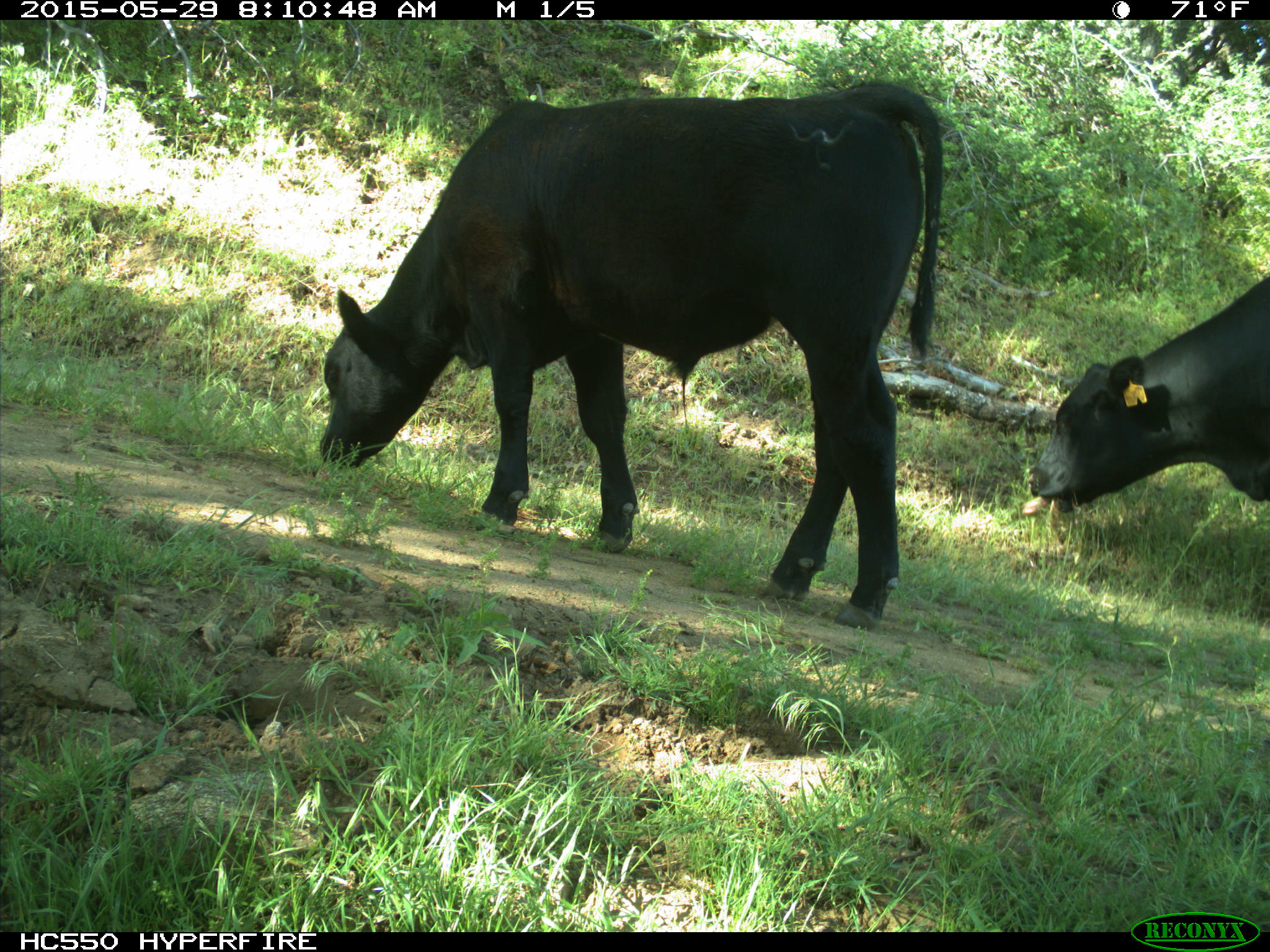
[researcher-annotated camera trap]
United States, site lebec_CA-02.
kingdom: Animalia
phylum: Chordata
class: Mammalia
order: Artiodactyla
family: Bovidae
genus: Bos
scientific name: Bos taurus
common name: domestic cow